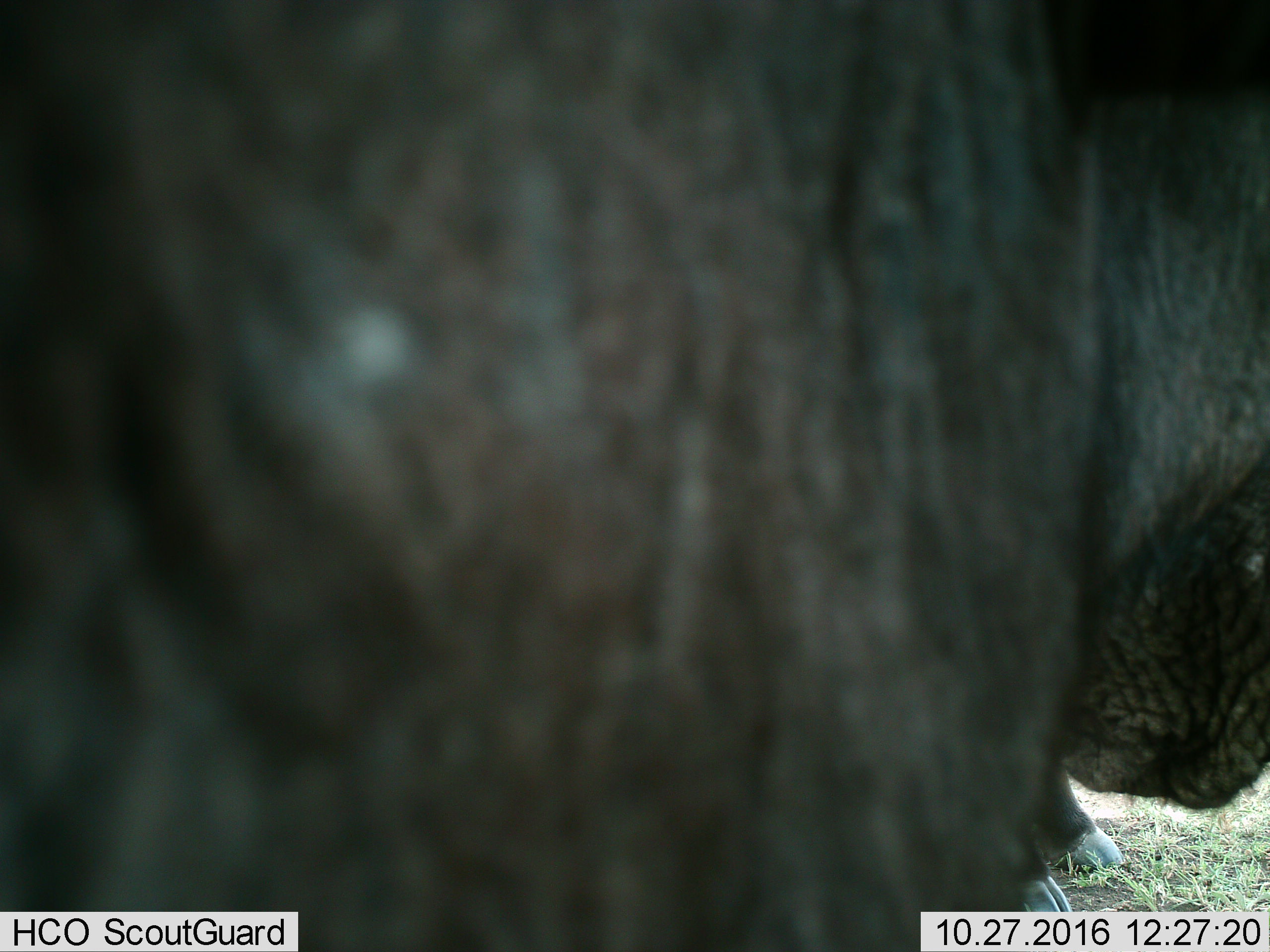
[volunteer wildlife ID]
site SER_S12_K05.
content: unidentified animal